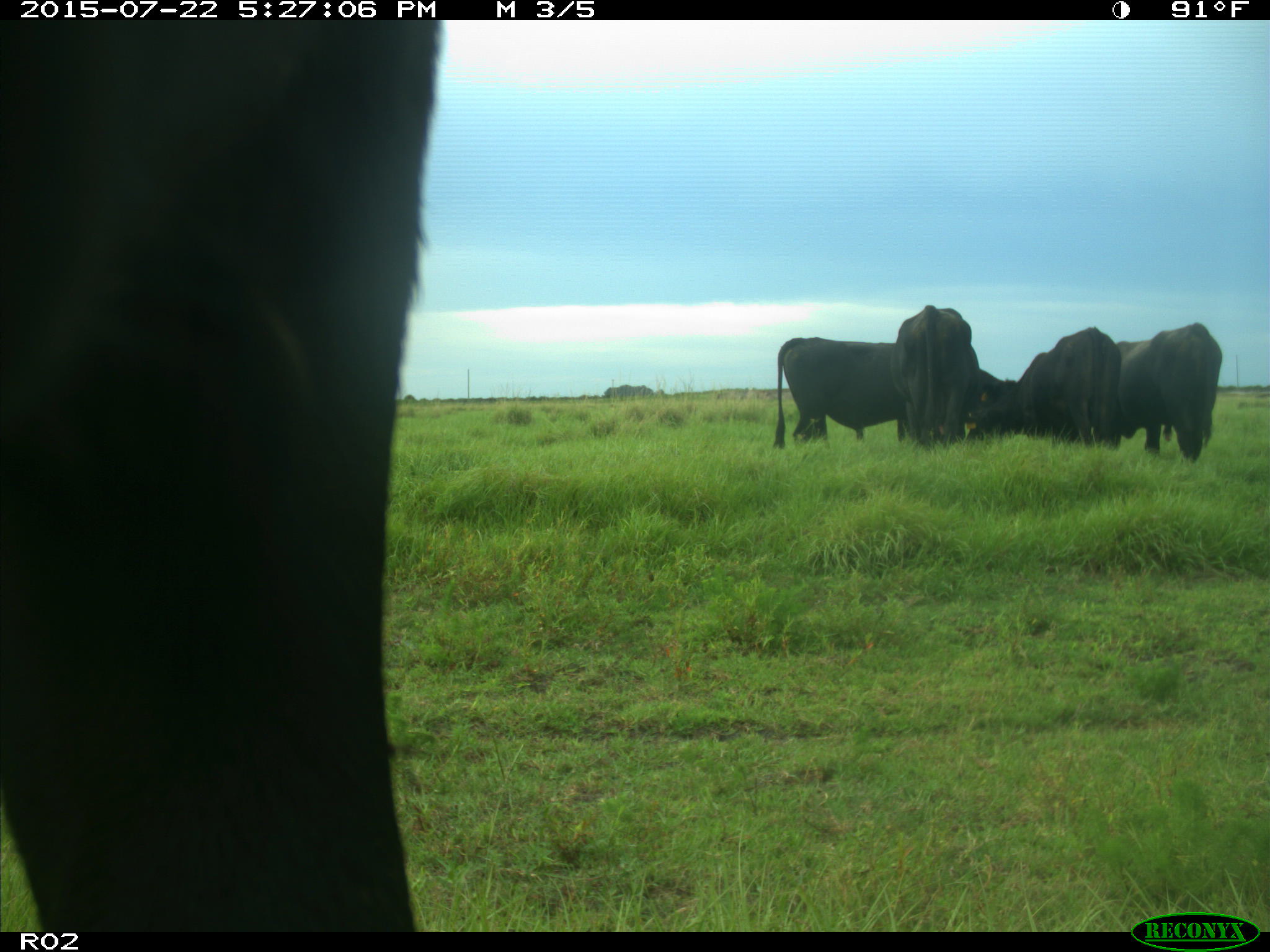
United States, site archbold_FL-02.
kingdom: Animalia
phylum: Chordata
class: Mammalia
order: Artiodactyla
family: Bovidae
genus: Bos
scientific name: Bos taurus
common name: domestic cow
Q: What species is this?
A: Bos taurus (domestic cow).